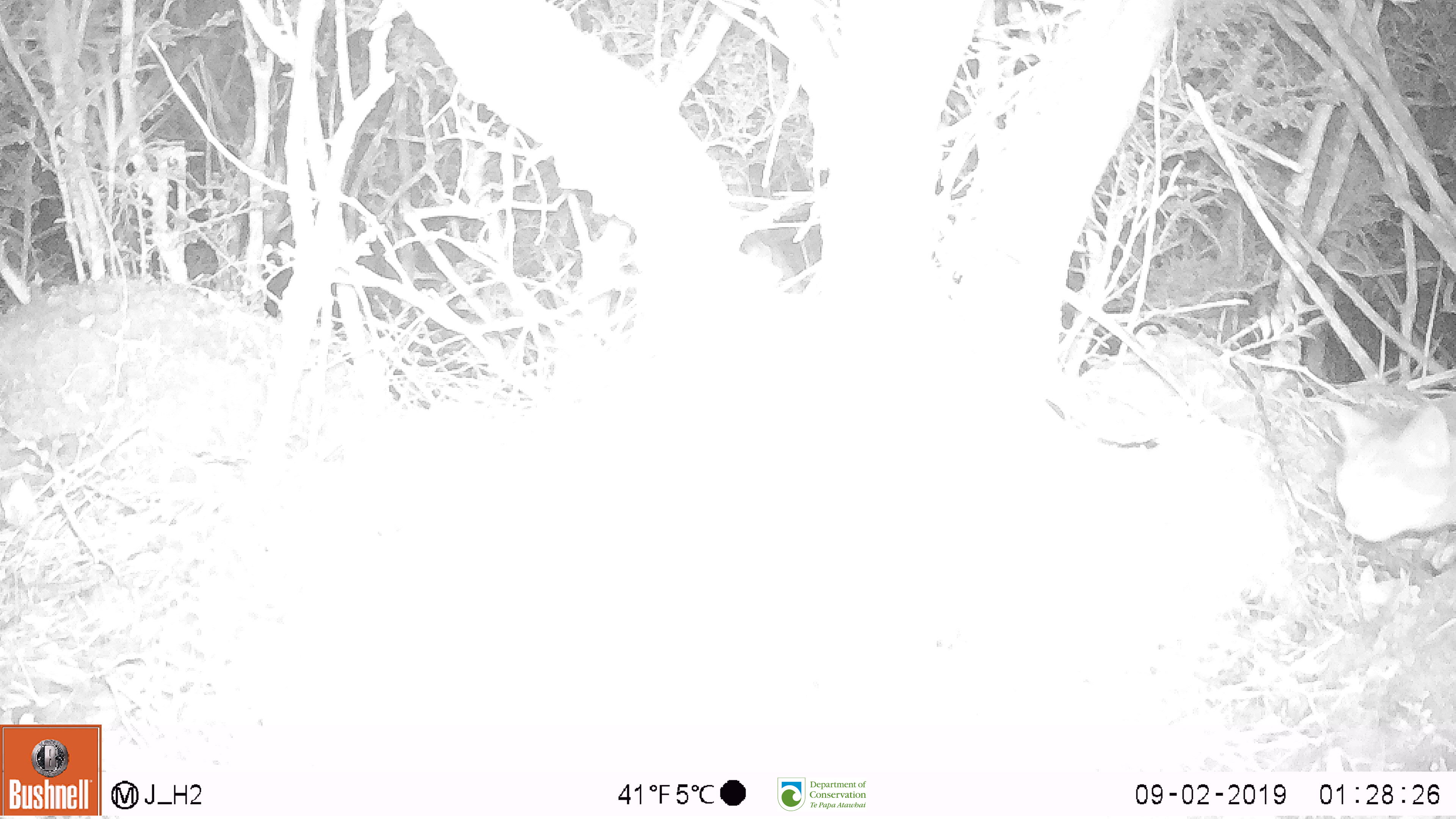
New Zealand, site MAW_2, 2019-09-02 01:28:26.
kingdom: Animalia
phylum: Chordata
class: Mammalia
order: Carnivora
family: Felidae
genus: Felis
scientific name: Felis catus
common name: domestic cat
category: cat